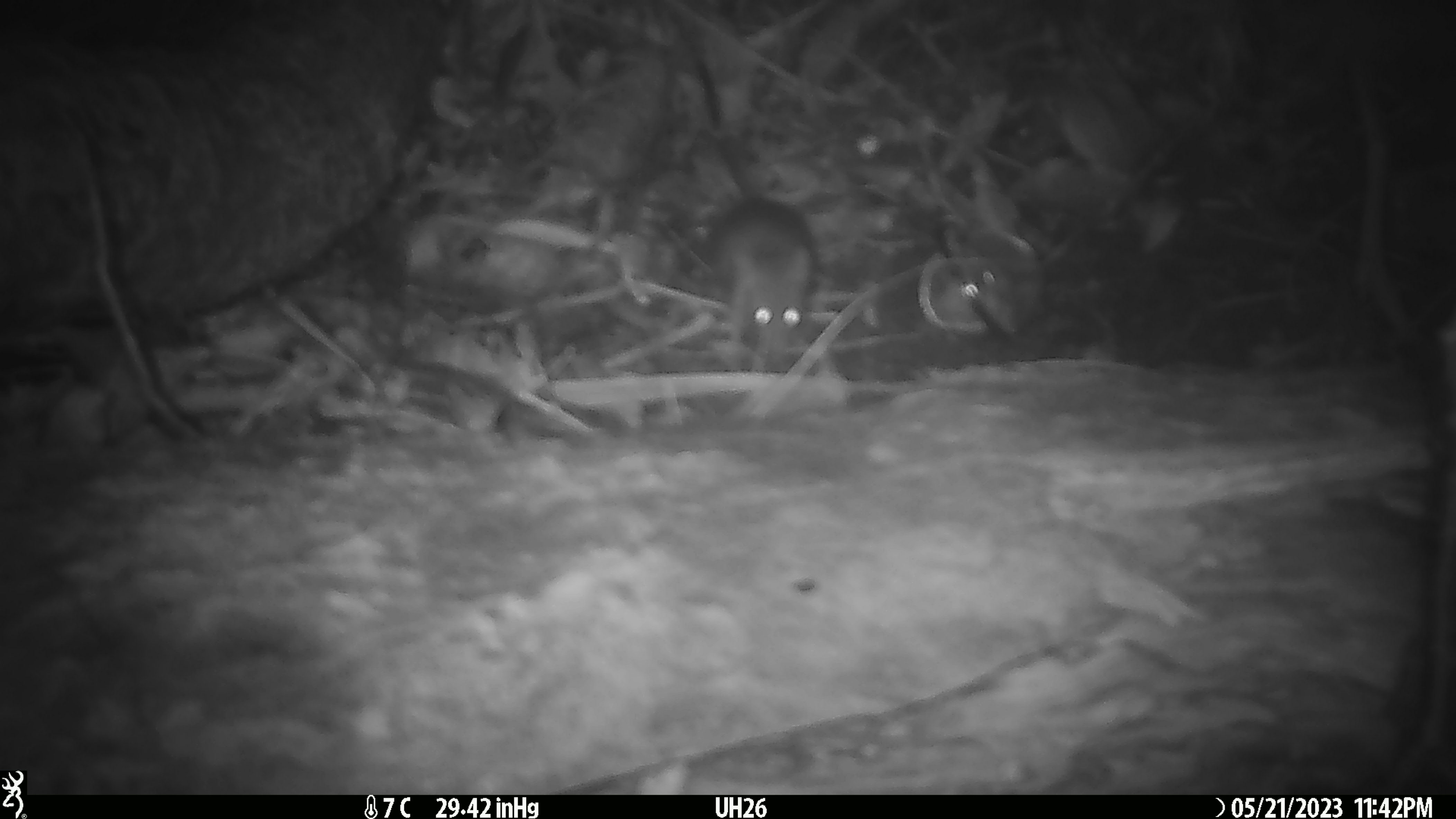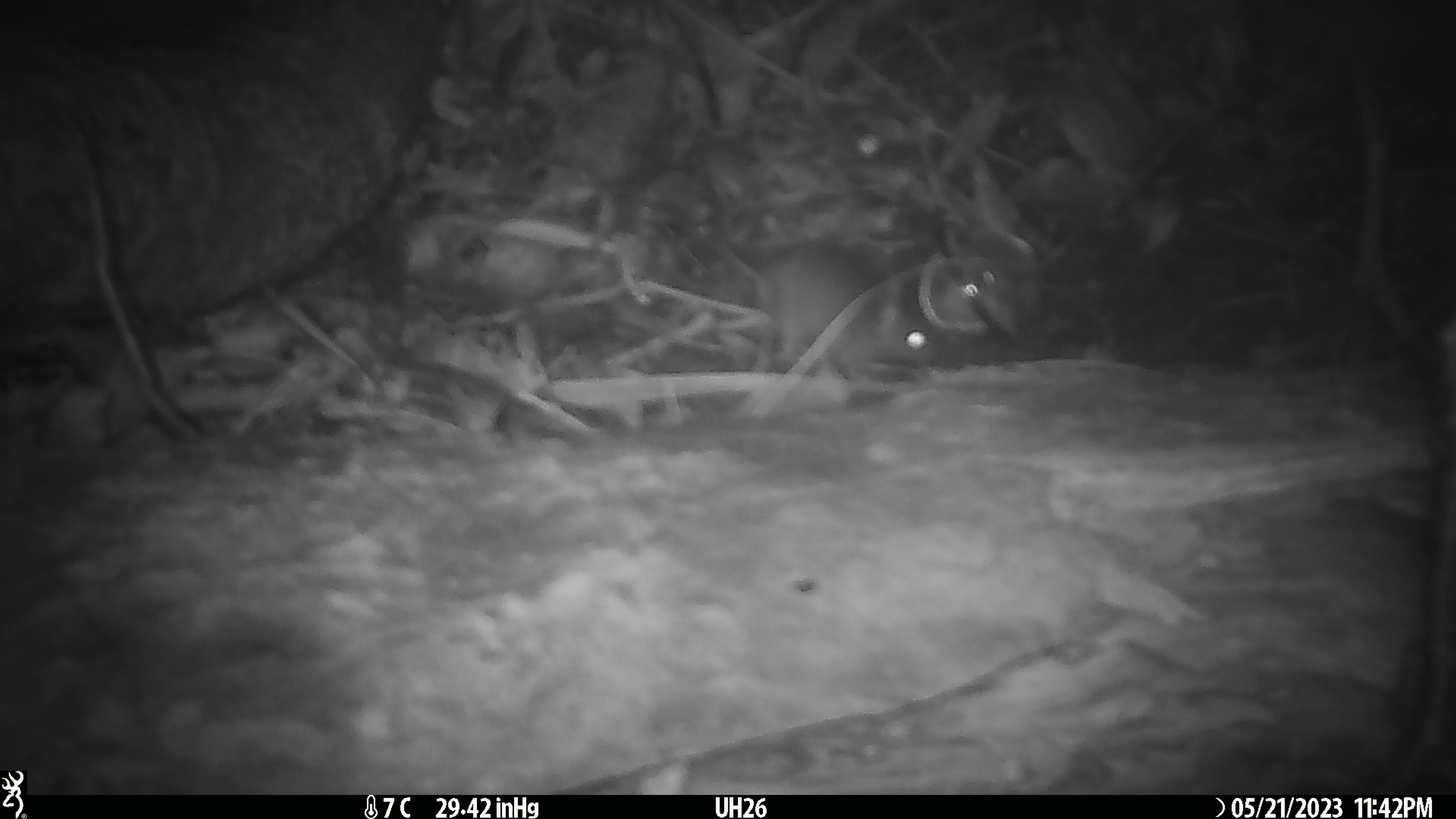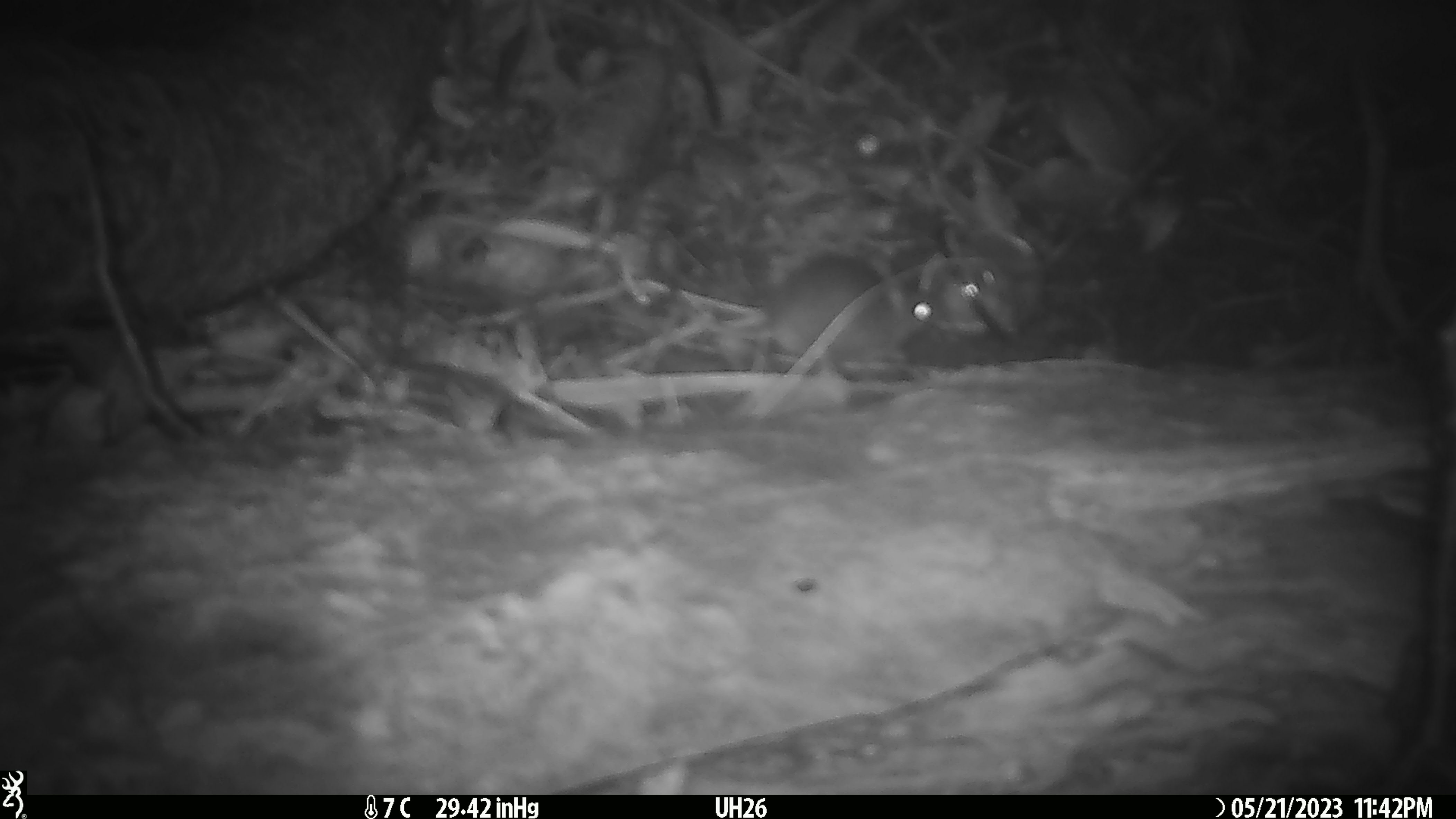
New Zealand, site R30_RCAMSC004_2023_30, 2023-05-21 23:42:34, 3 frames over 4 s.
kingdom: Animalia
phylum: Chordata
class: Mammalia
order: Rodentia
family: Muridae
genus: Mus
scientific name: Mus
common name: mouse